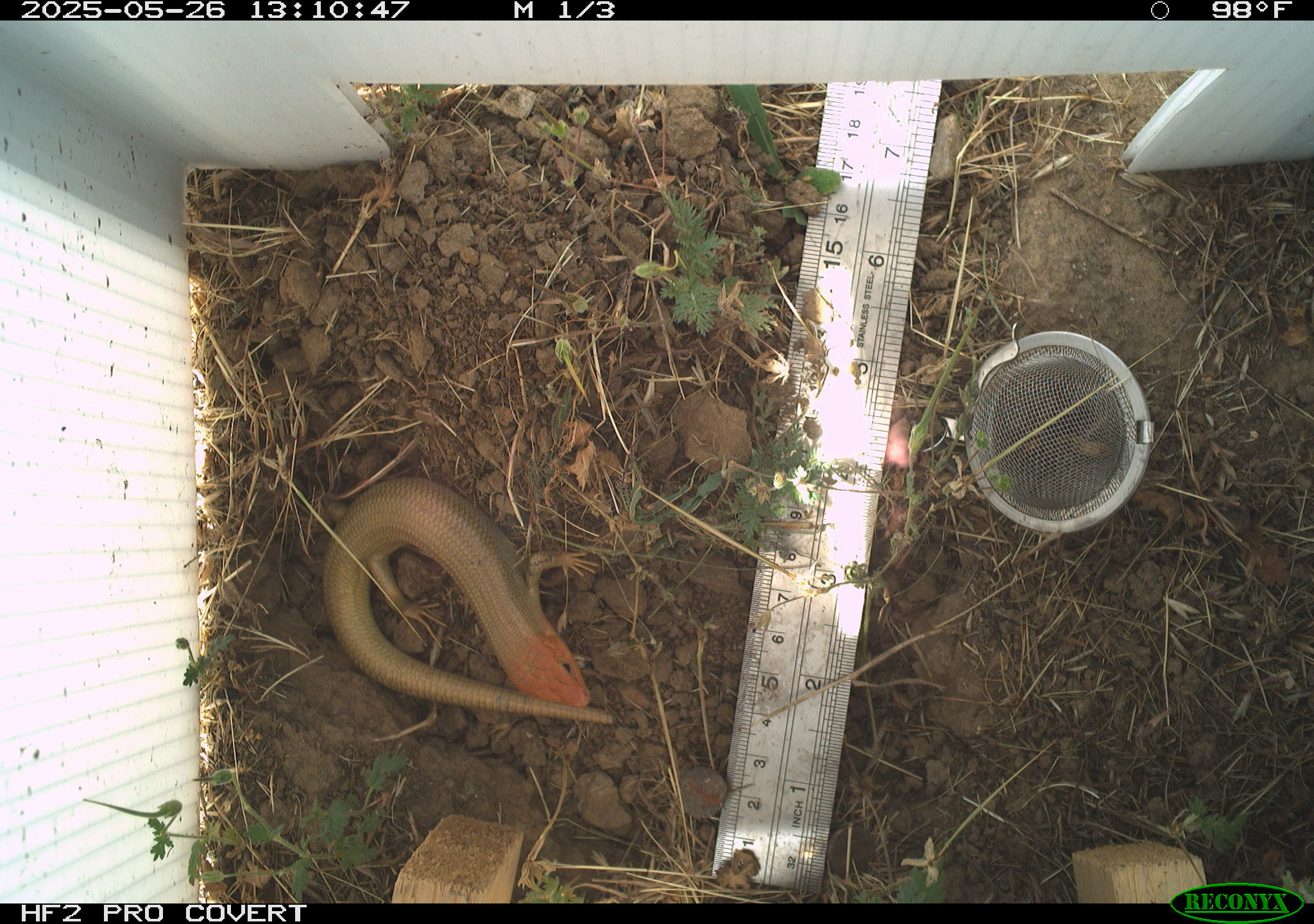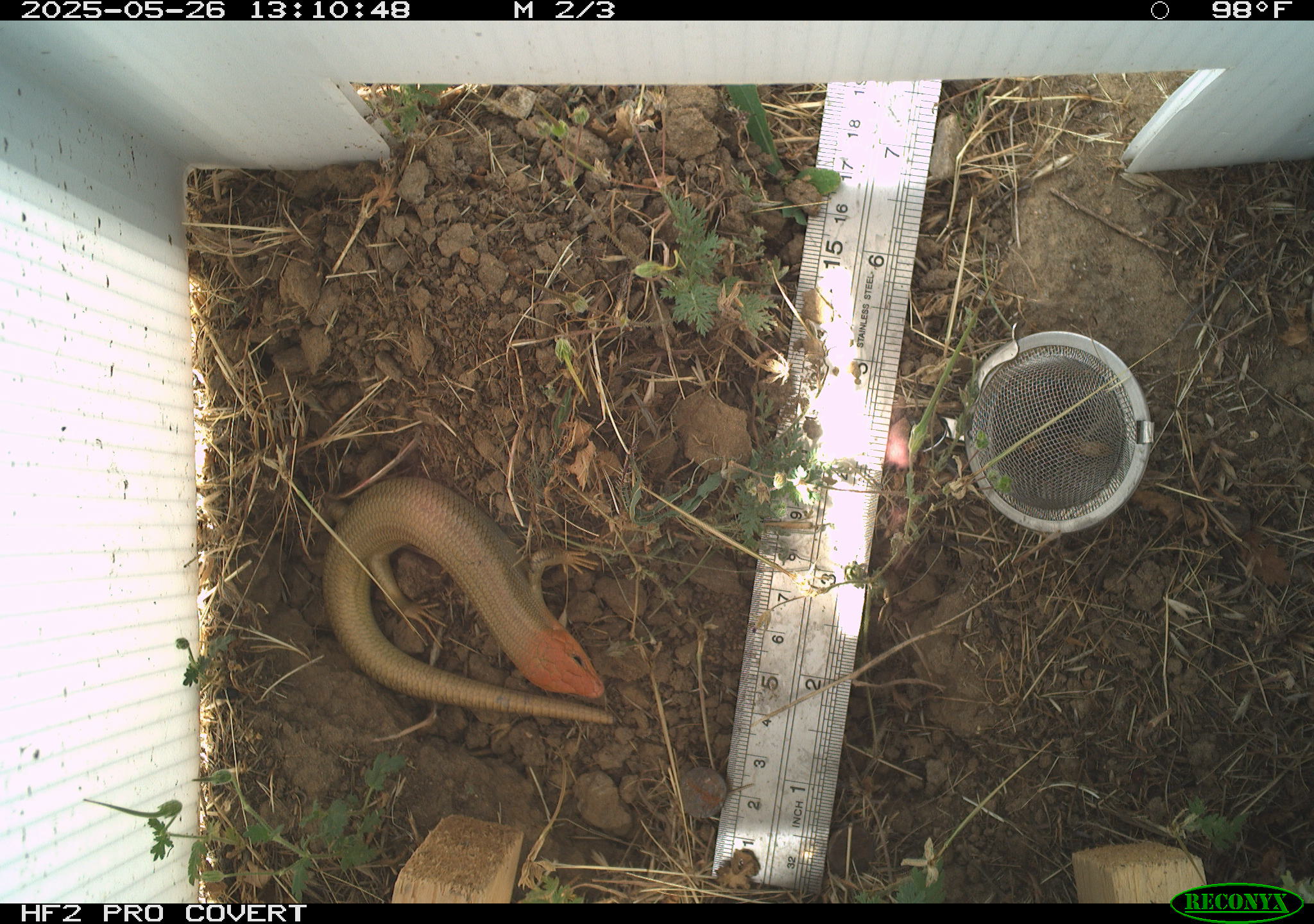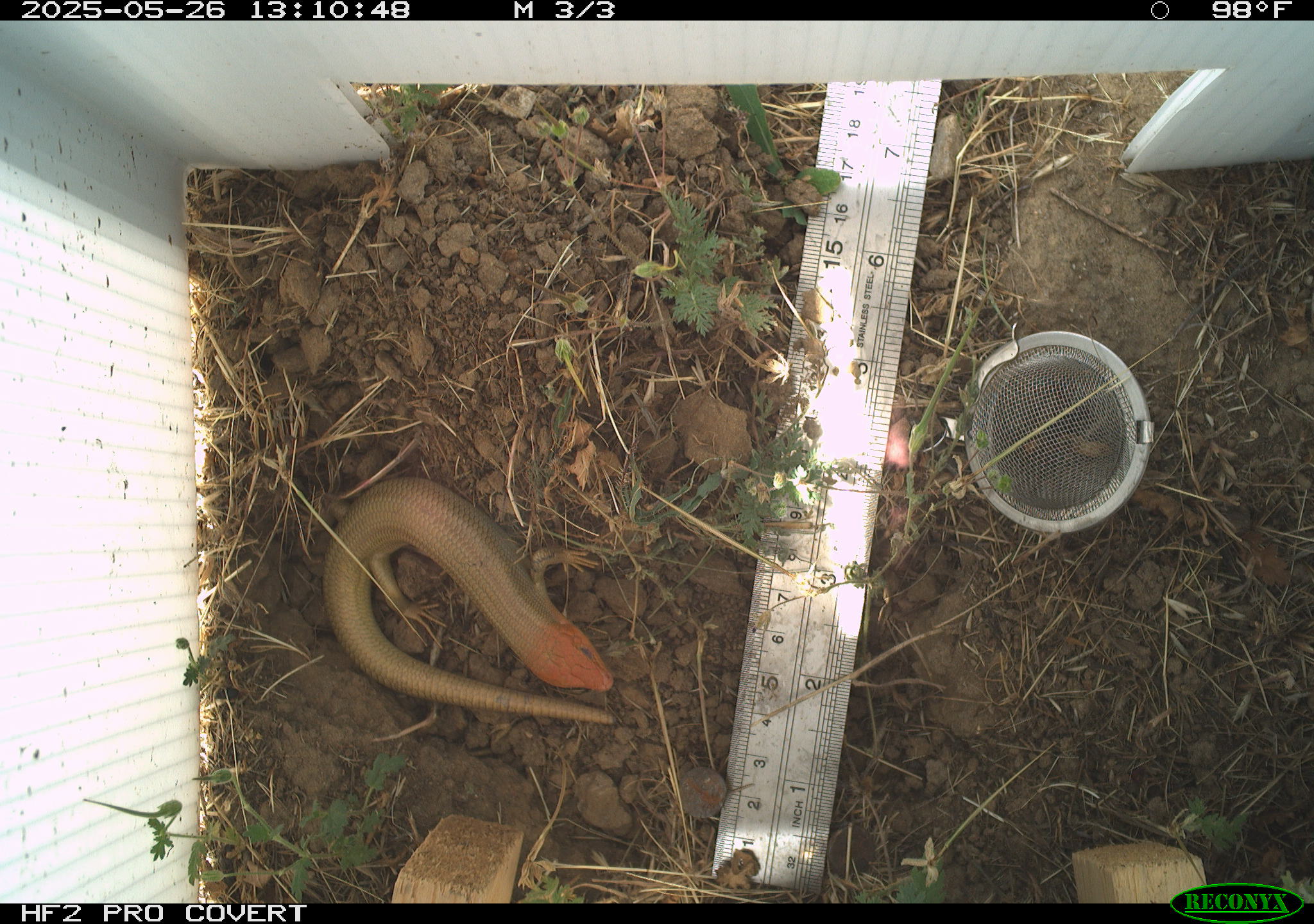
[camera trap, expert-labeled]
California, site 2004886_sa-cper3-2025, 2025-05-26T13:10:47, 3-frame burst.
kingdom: Animalia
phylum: Chordata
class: Reptilia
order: Squamata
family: Scincidae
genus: Plestiodon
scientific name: Plestiodon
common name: blue-tailed skinks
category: plestiodon species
Plestiodon species (blue-tailed skinks) (Plestiodon).